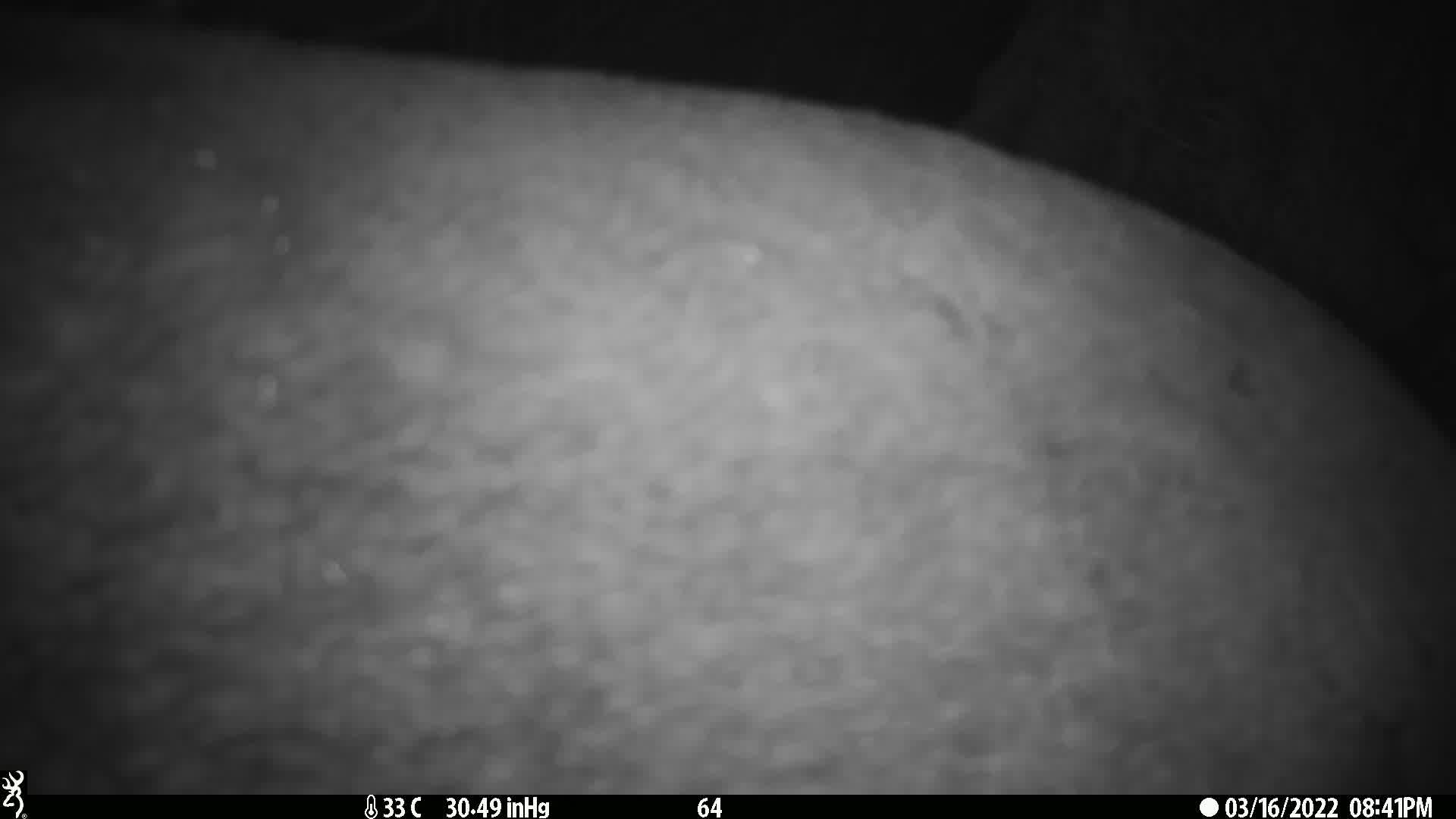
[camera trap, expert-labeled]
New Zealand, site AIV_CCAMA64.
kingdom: Animalia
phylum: Chordata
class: Mammalia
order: Carnivora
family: Otariidae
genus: Phocarctos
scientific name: Phocarctos hookeri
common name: new zealand sea lion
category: sealion